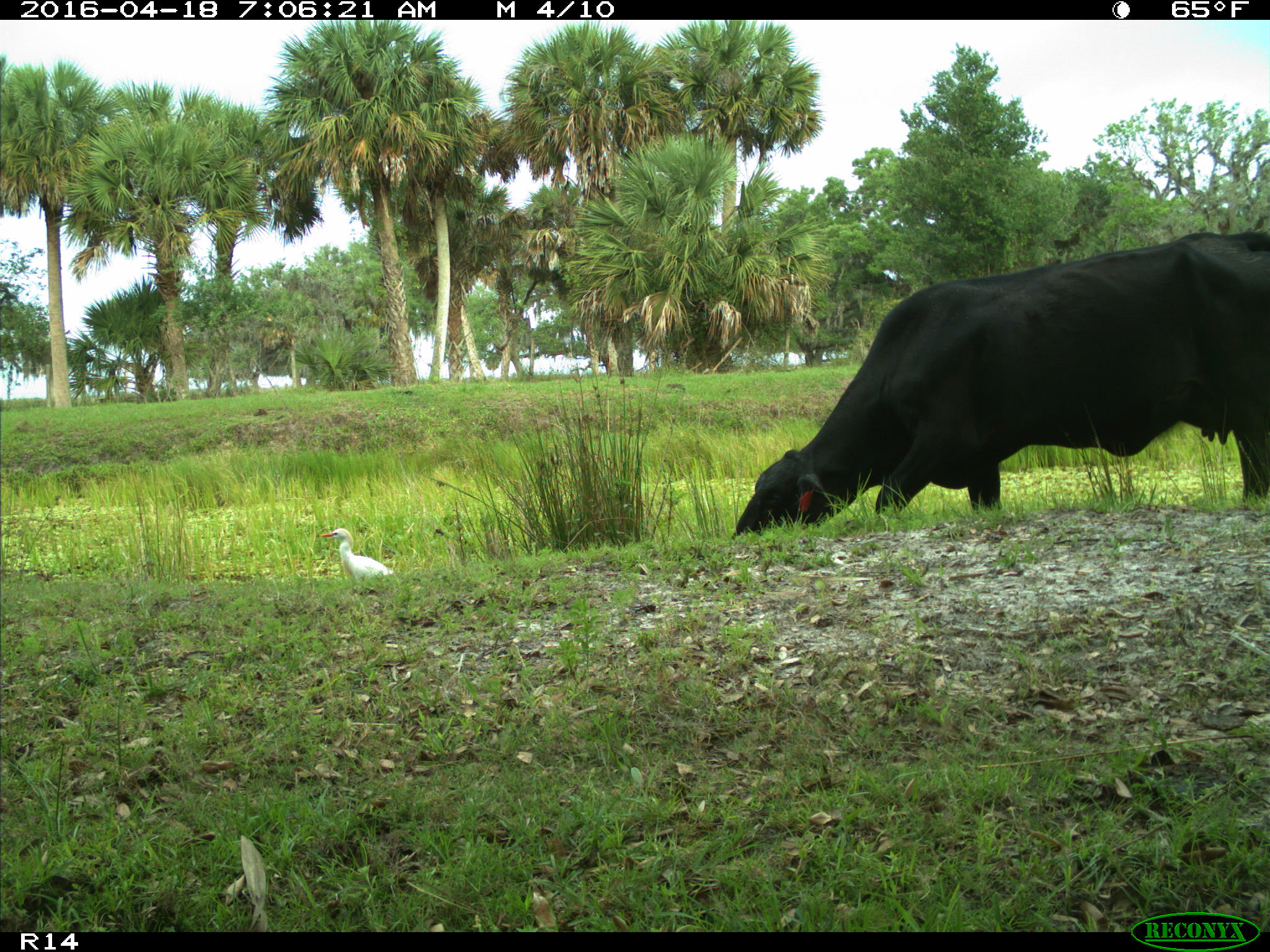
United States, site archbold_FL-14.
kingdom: Animalia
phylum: Chordata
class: Mammalia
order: Artiodactyla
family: Bovidae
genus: Bos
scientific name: Bos taurus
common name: domestic cow